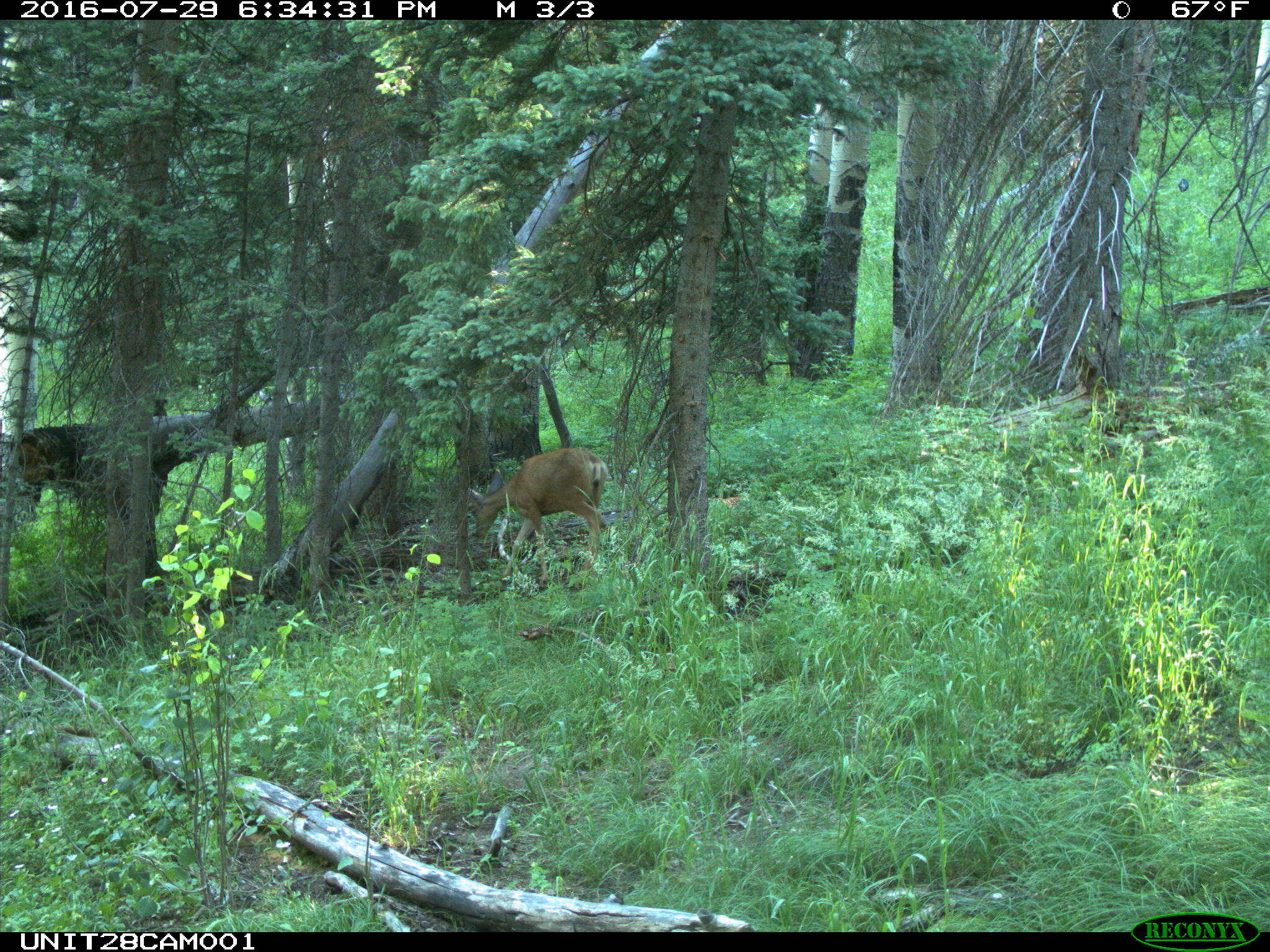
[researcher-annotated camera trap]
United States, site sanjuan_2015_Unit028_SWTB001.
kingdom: Animalia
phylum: Chordata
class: Mammalia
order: Artiodactyla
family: Cervidae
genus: Odocoileus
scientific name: Odocoileus hemionus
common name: mule deer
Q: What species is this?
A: Odocoileus hemionus (mule deer).